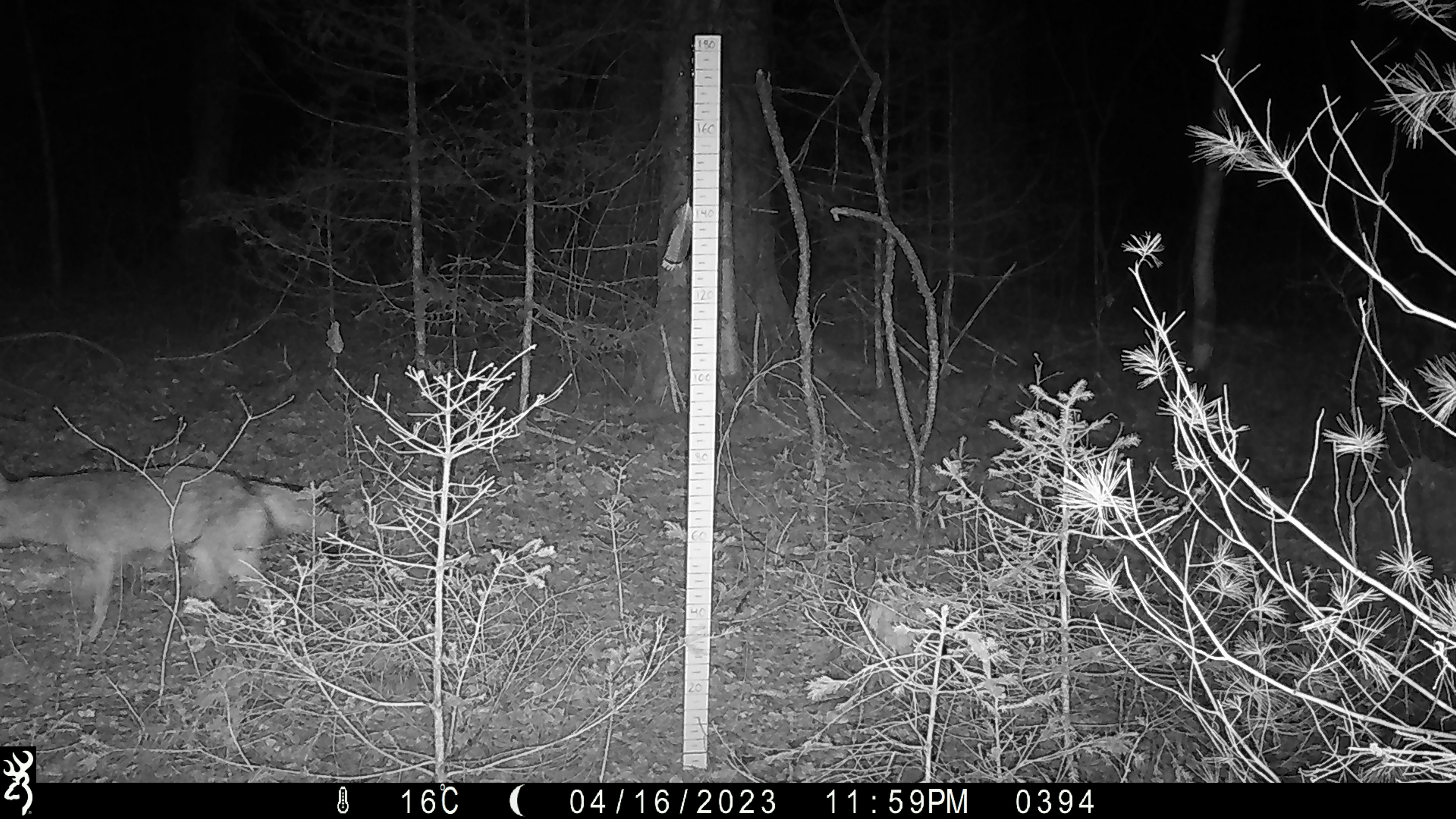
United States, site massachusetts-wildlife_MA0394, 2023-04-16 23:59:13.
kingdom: Animalia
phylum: Chordata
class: Mammalia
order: Carnivora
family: Canidae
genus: Canis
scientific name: Canis latrans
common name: coyote